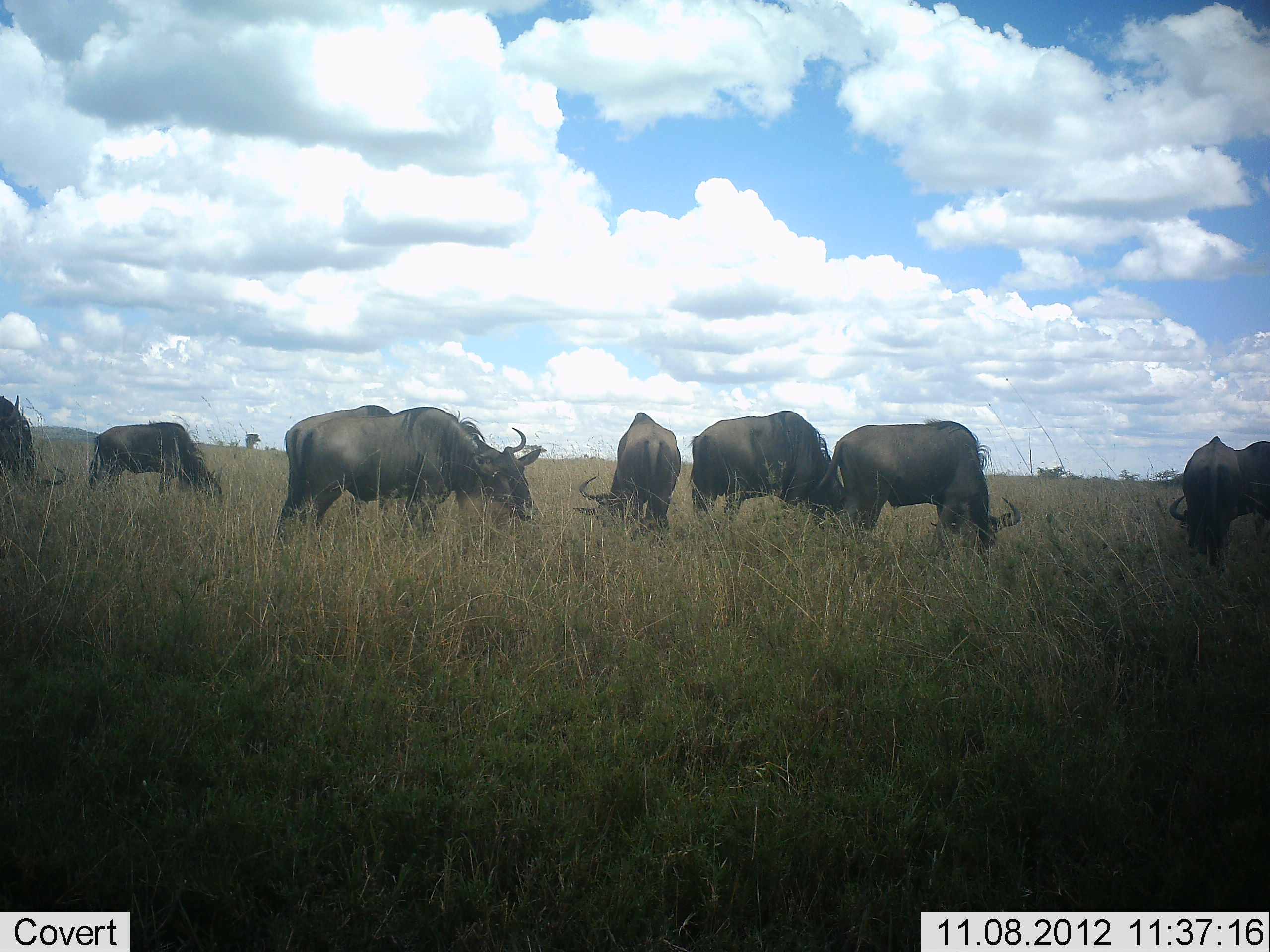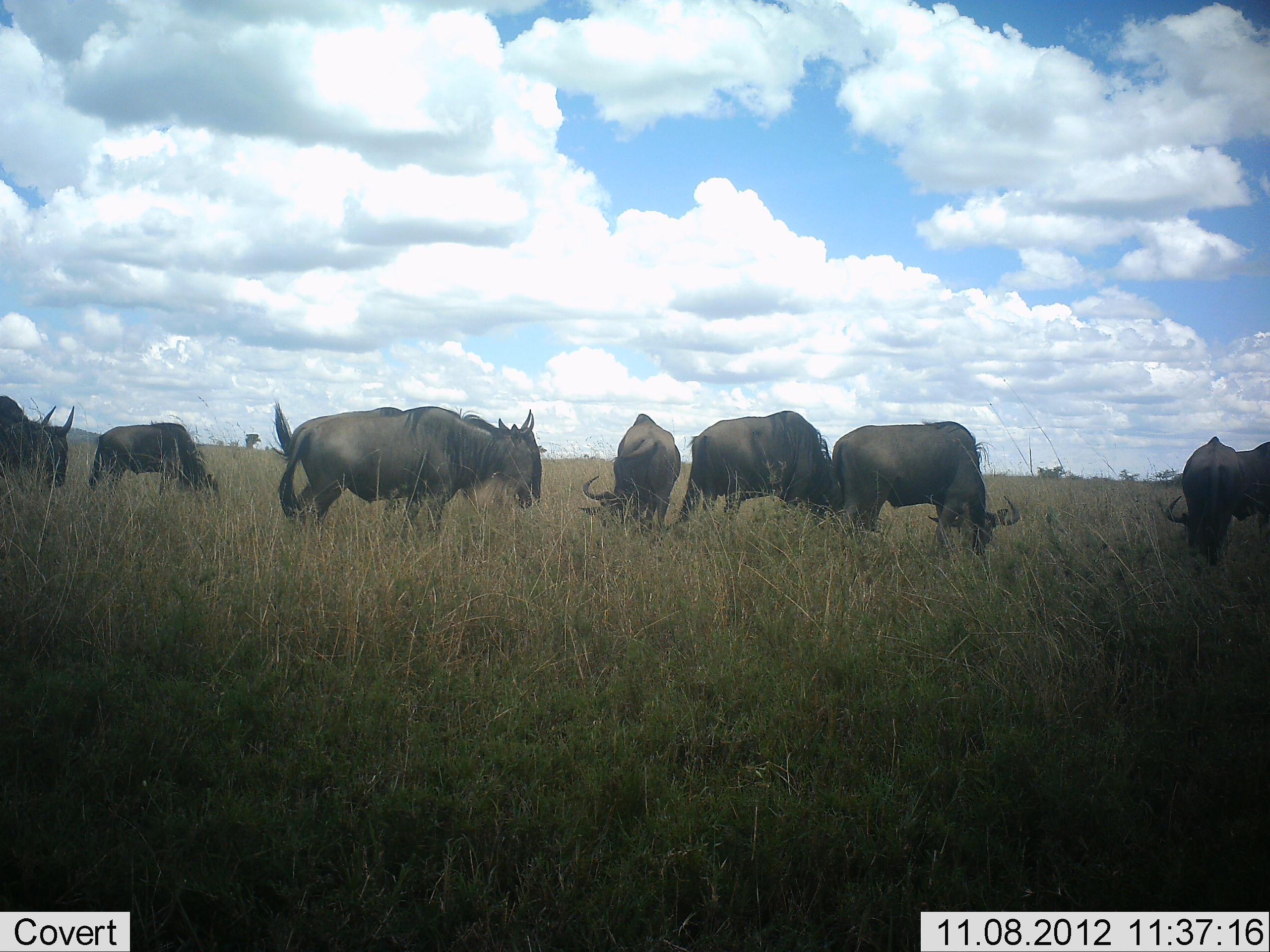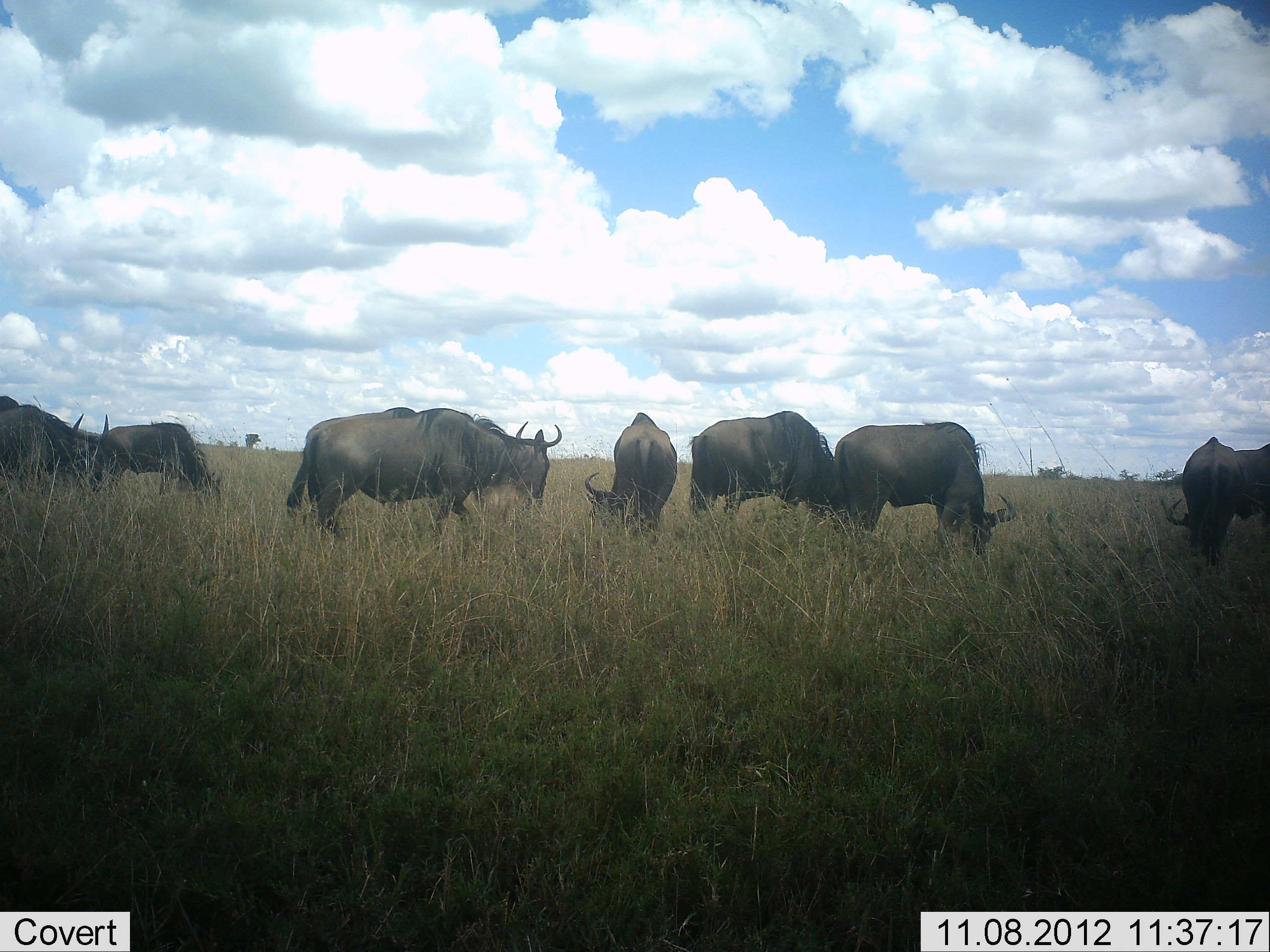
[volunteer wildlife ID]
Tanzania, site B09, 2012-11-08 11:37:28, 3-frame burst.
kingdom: Animalia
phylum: Chordata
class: Mammalia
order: Artiodactyla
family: Bovidae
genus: Connochaetes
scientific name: Connochaetes taurinus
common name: blue wildebeest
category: wildebeest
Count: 8.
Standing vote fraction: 40%.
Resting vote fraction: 10%.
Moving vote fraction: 10%.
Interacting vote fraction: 0%.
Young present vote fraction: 0%.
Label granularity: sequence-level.